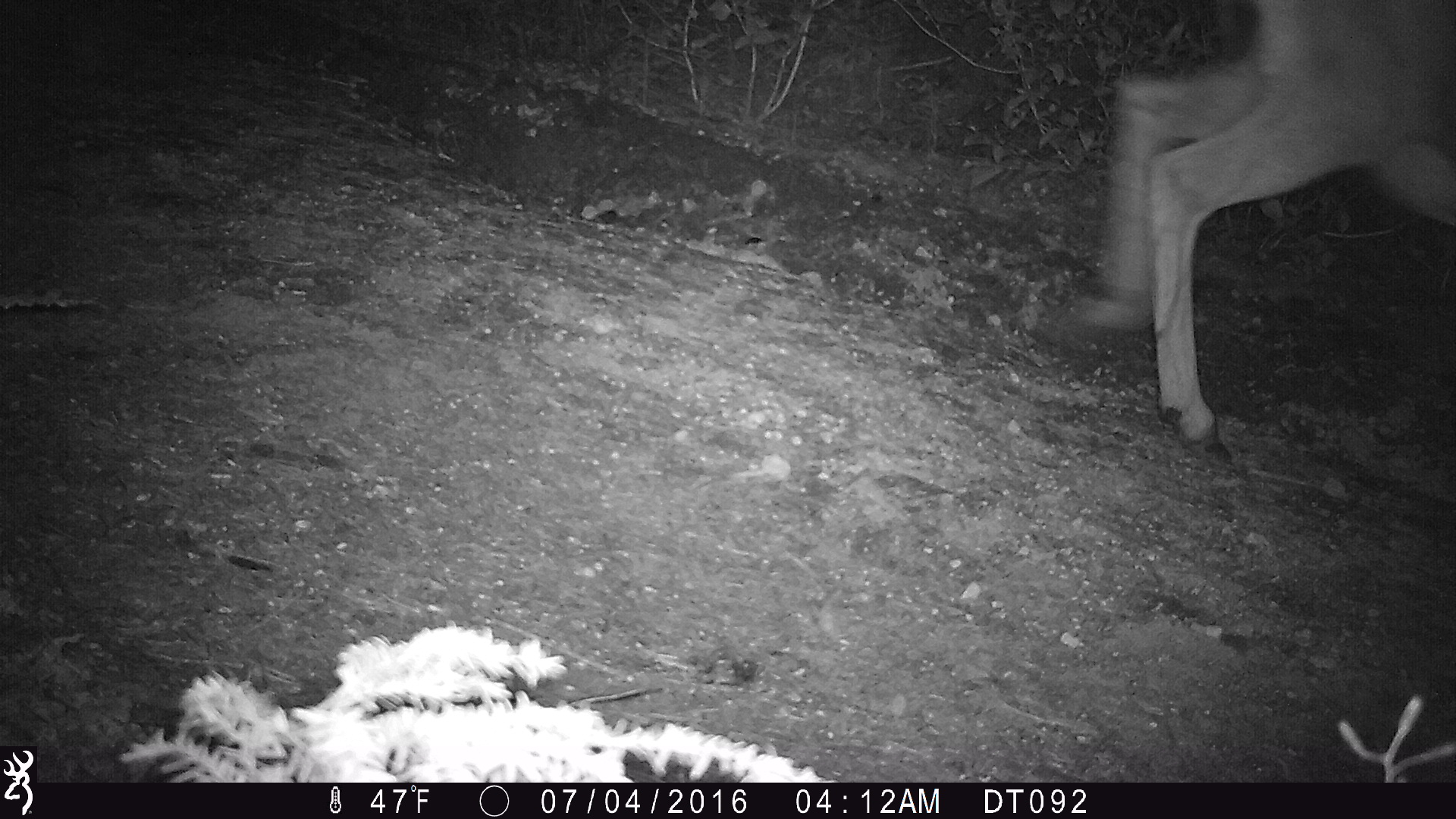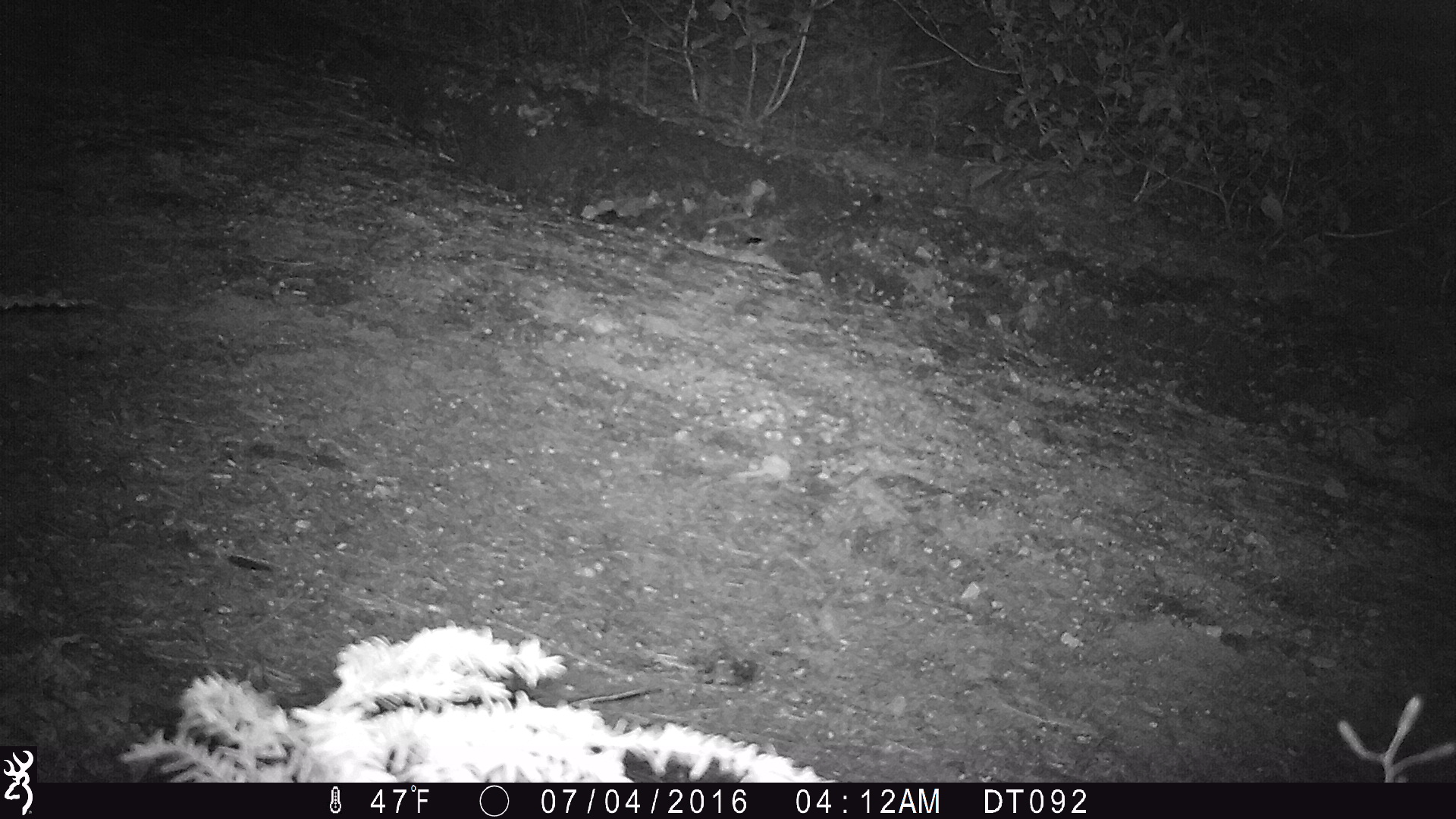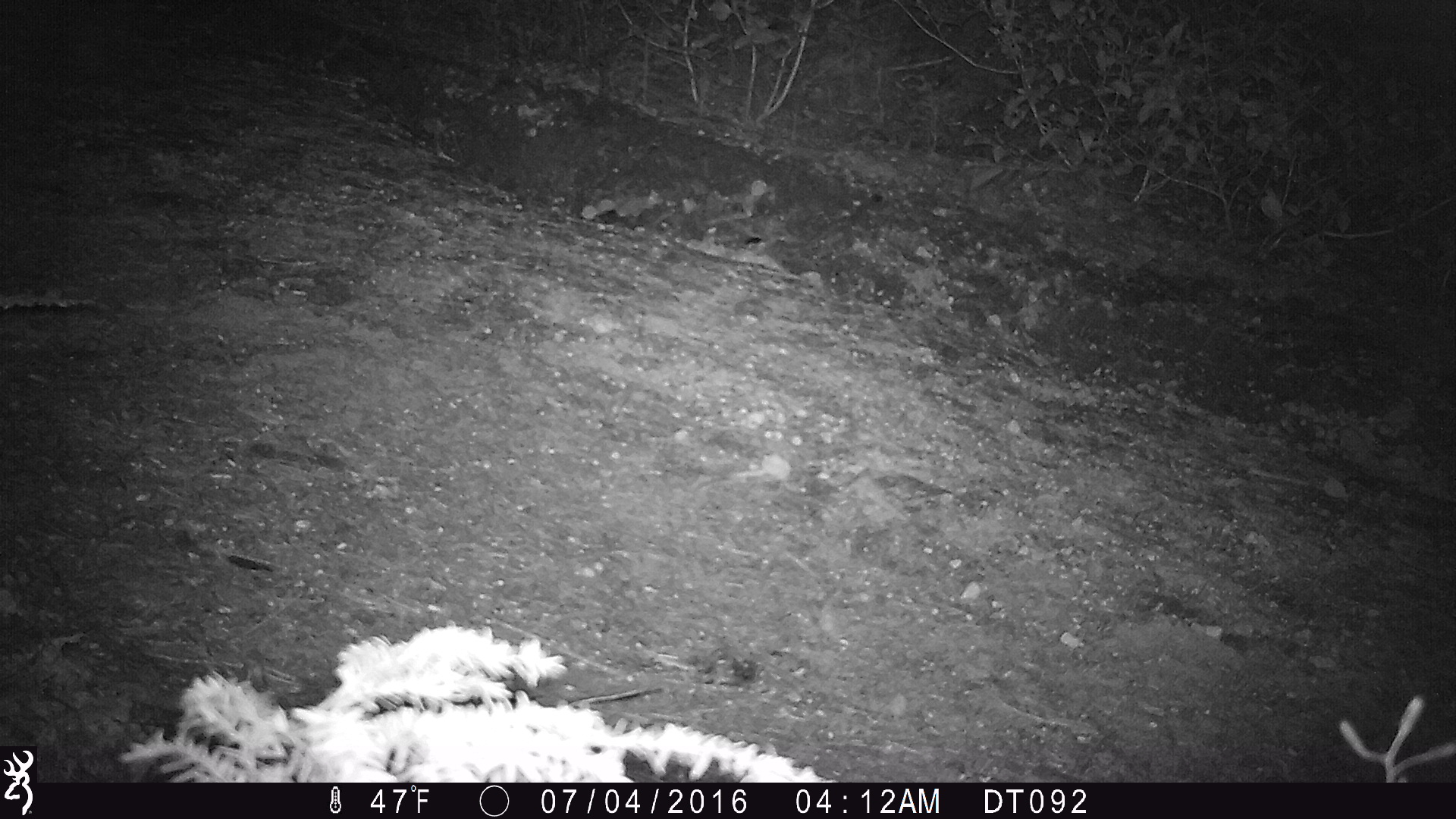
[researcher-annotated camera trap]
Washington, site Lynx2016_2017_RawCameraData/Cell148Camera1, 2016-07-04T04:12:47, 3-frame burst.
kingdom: Animalia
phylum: Chordata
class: Mammalia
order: Artiodactyla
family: Cervidae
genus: Odocoileus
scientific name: Odocoileus hemionus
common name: mule deer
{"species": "Odocoileus hemionus (mule deer)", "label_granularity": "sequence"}